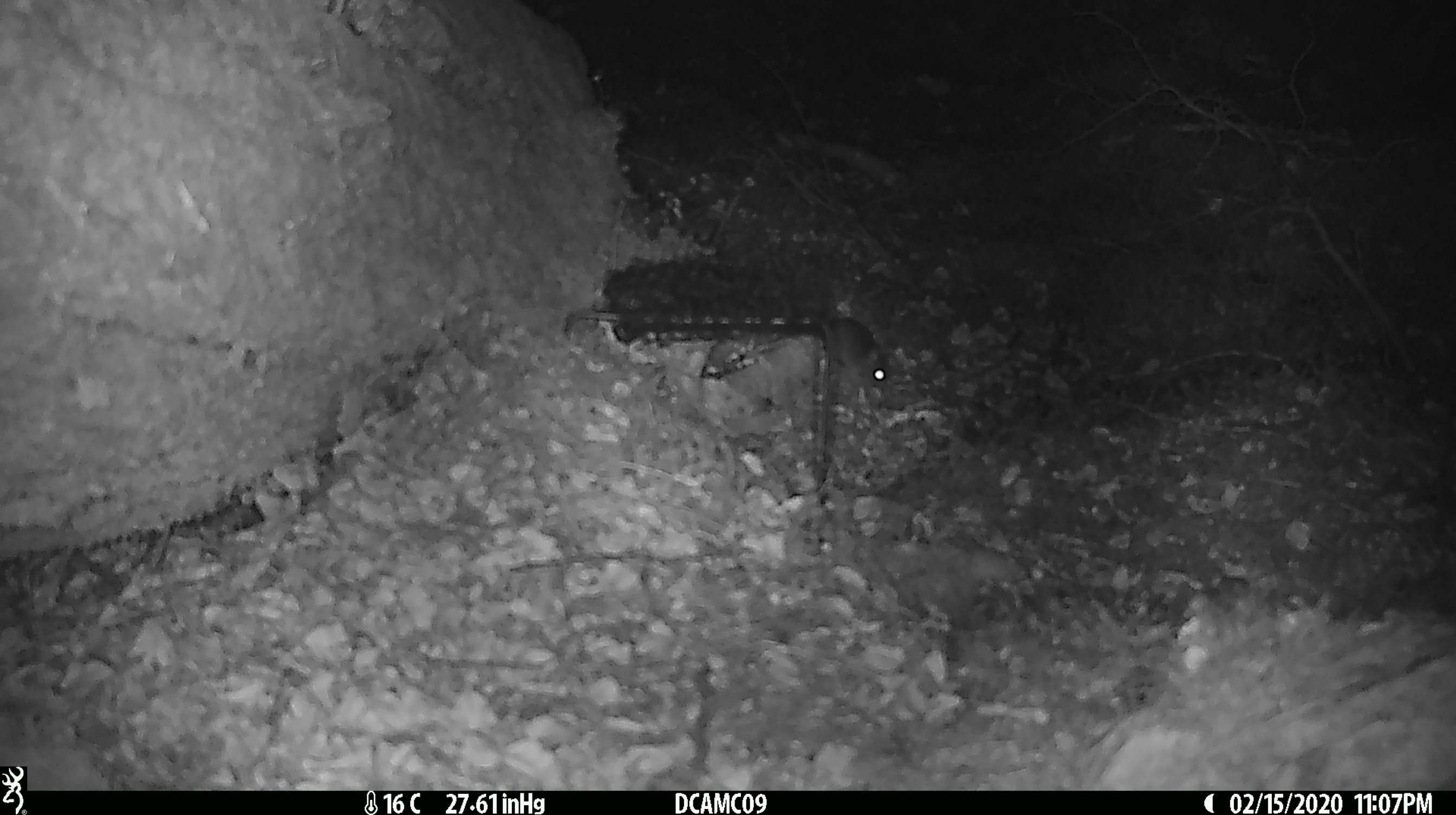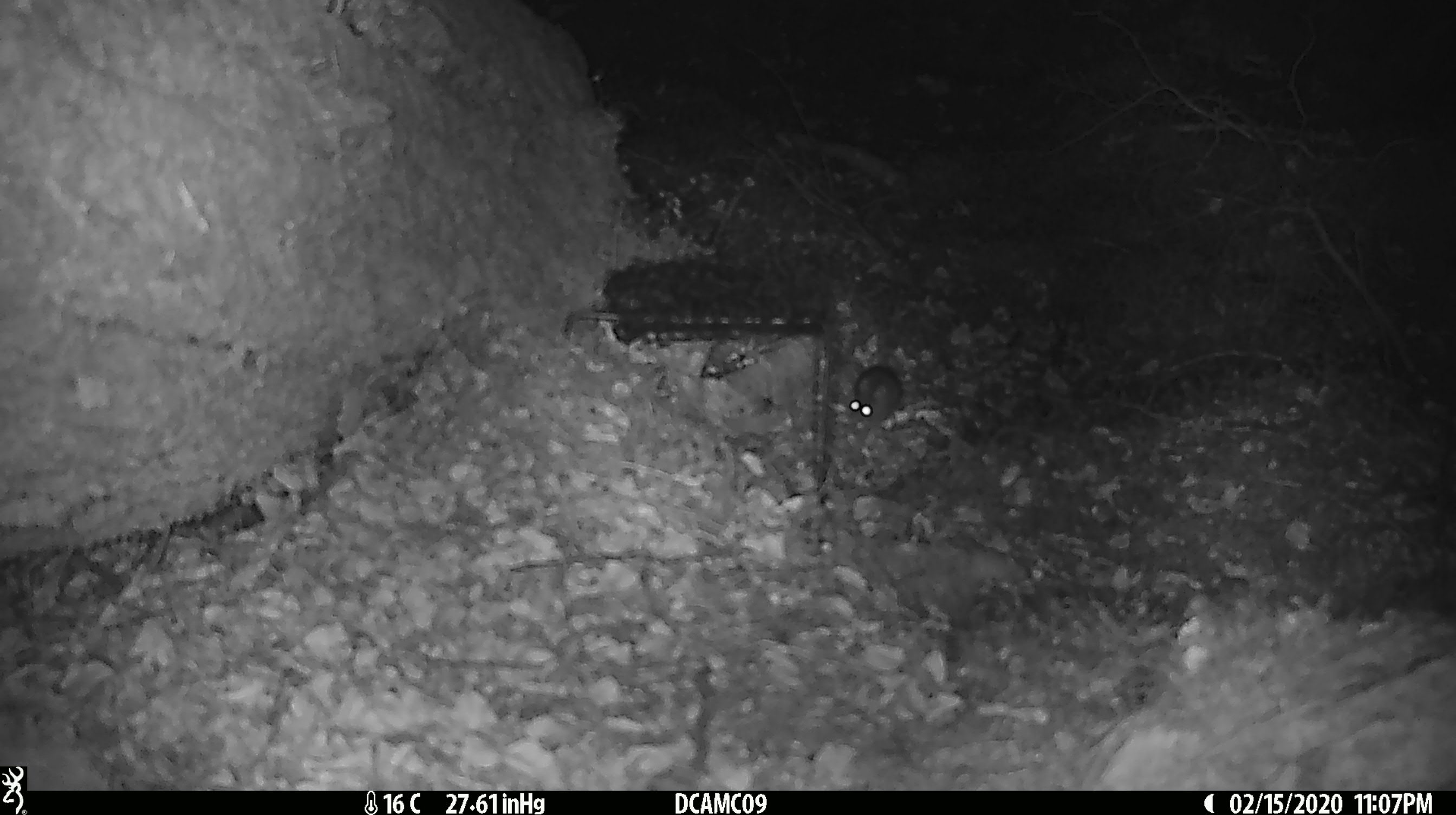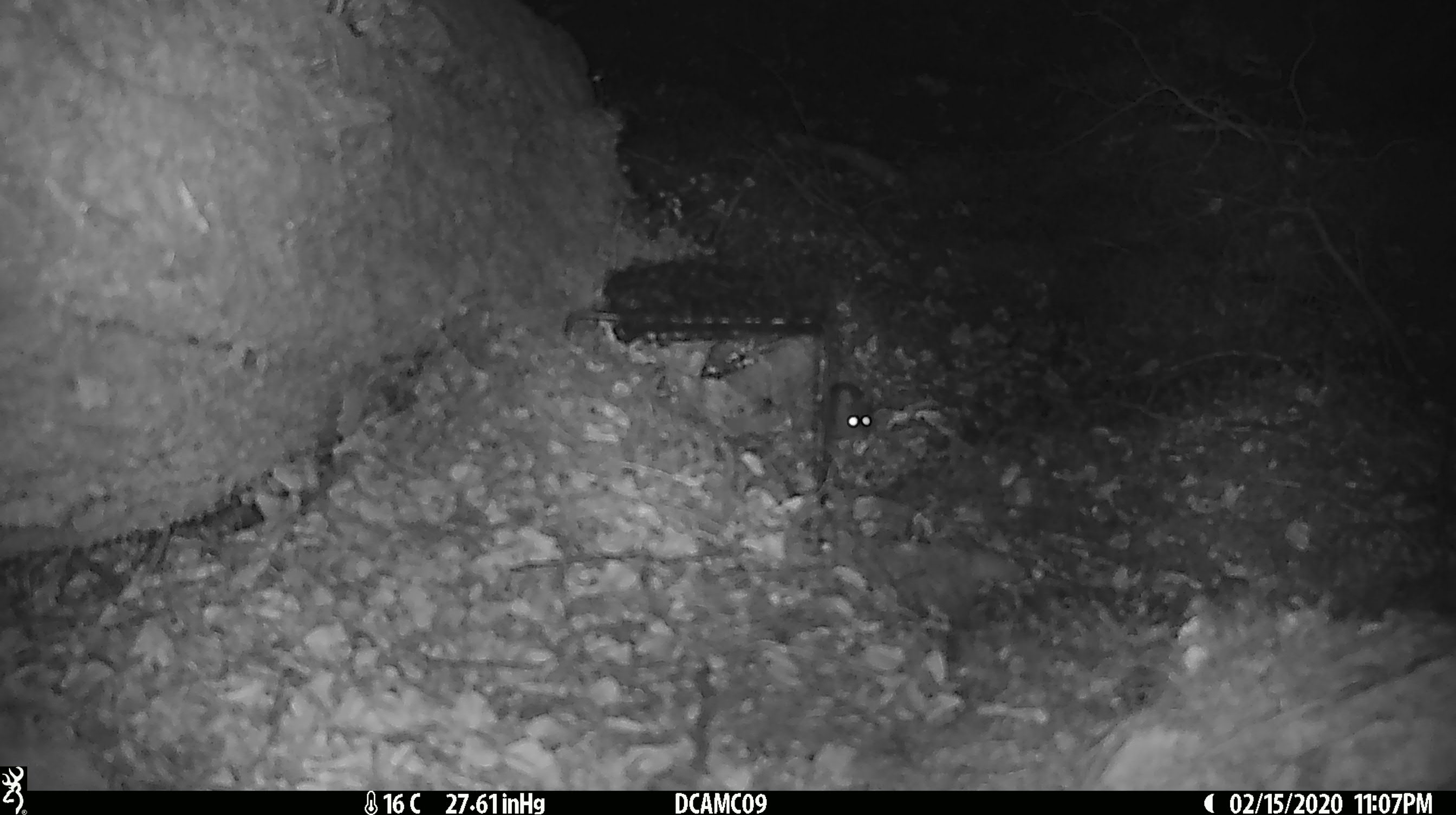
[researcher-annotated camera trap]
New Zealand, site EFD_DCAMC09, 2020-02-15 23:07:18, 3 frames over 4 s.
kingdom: Animalia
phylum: Chordata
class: Mammalia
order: Rodentia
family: Muridae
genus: Mus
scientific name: Mus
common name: mouse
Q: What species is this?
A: Mouse (Mus).